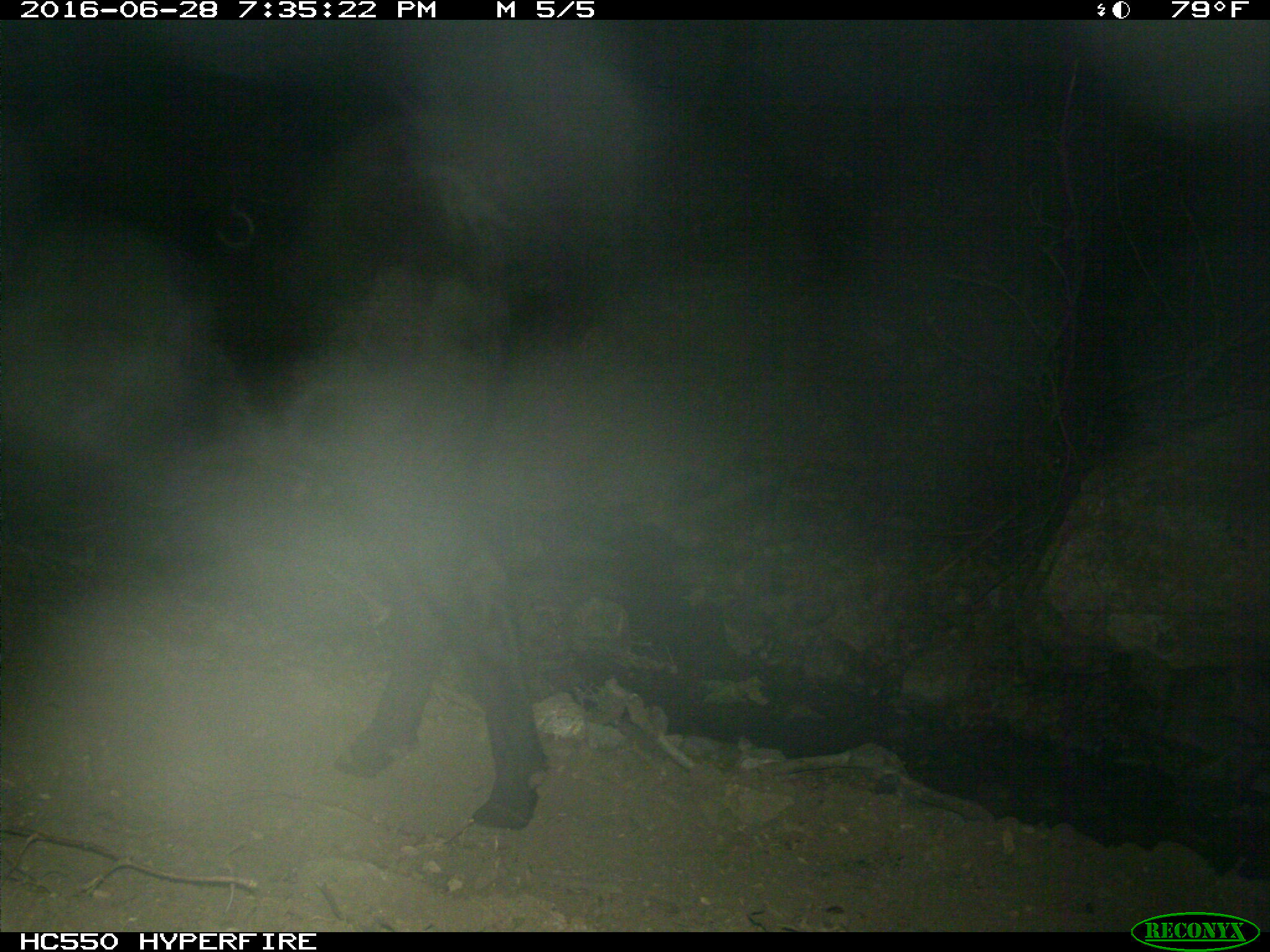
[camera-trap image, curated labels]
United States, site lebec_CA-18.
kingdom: Animalia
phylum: Chordata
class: Mammalia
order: Artiodactyla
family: Bovidae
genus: Bos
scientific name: Bos taurus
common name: domestic cow